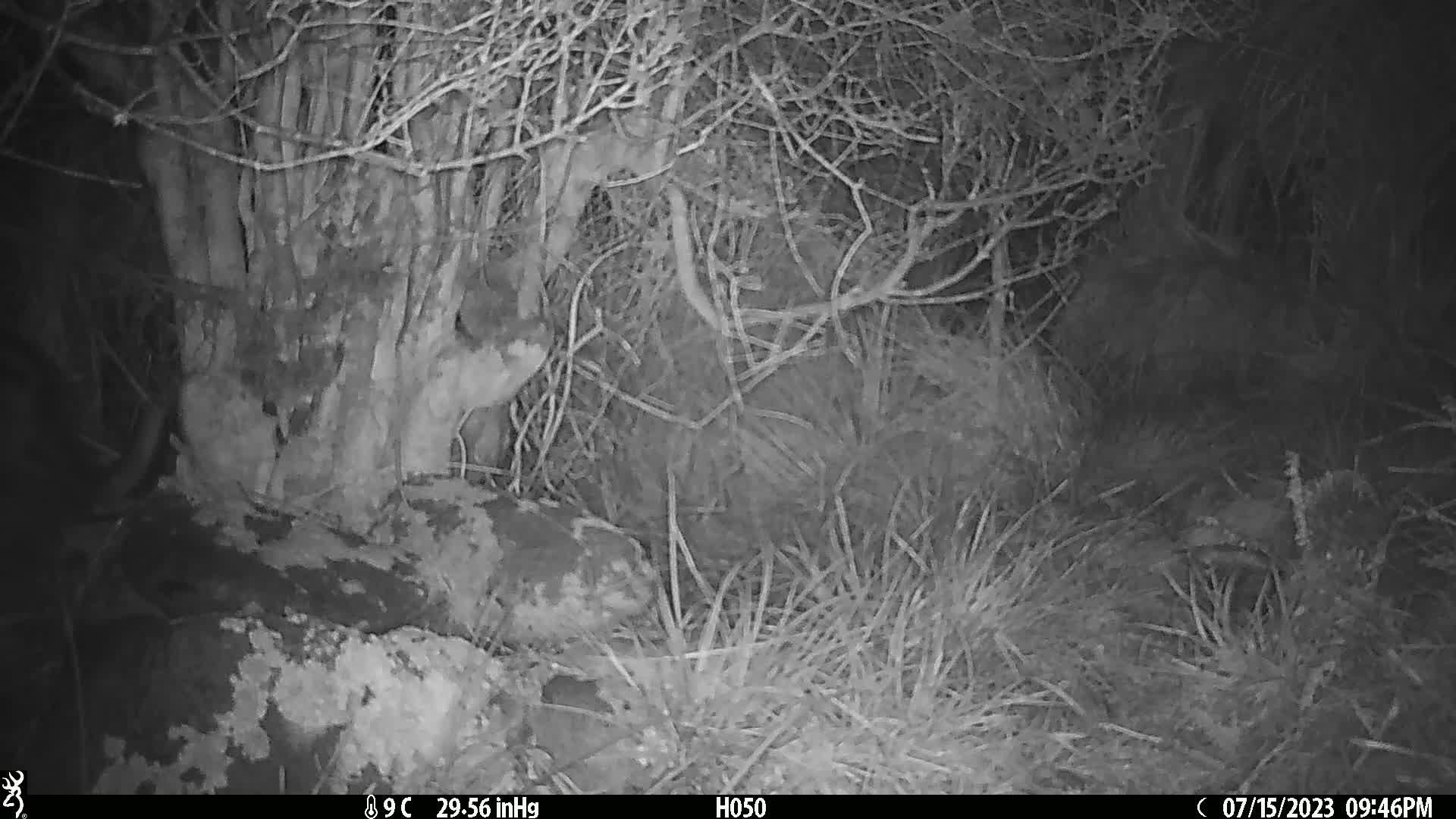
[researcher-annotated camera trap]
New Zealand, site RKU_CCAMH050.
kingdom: Animalia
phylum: Chordata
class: Mammalia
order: Carnivora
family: Felidae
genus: Felis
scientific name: Felis catus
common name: domestic cat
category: cat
Cat (domestic cat) (Felis catus).